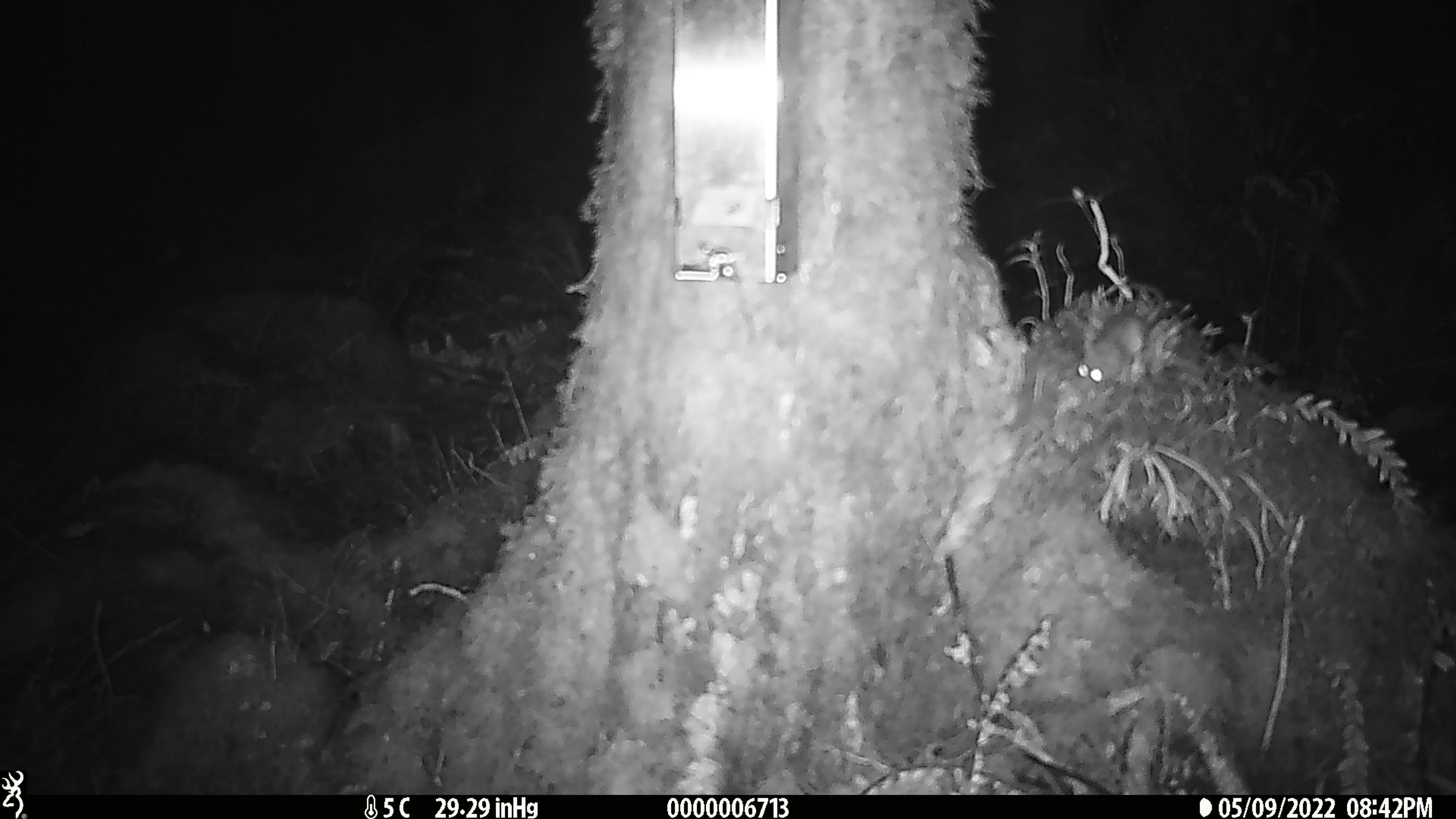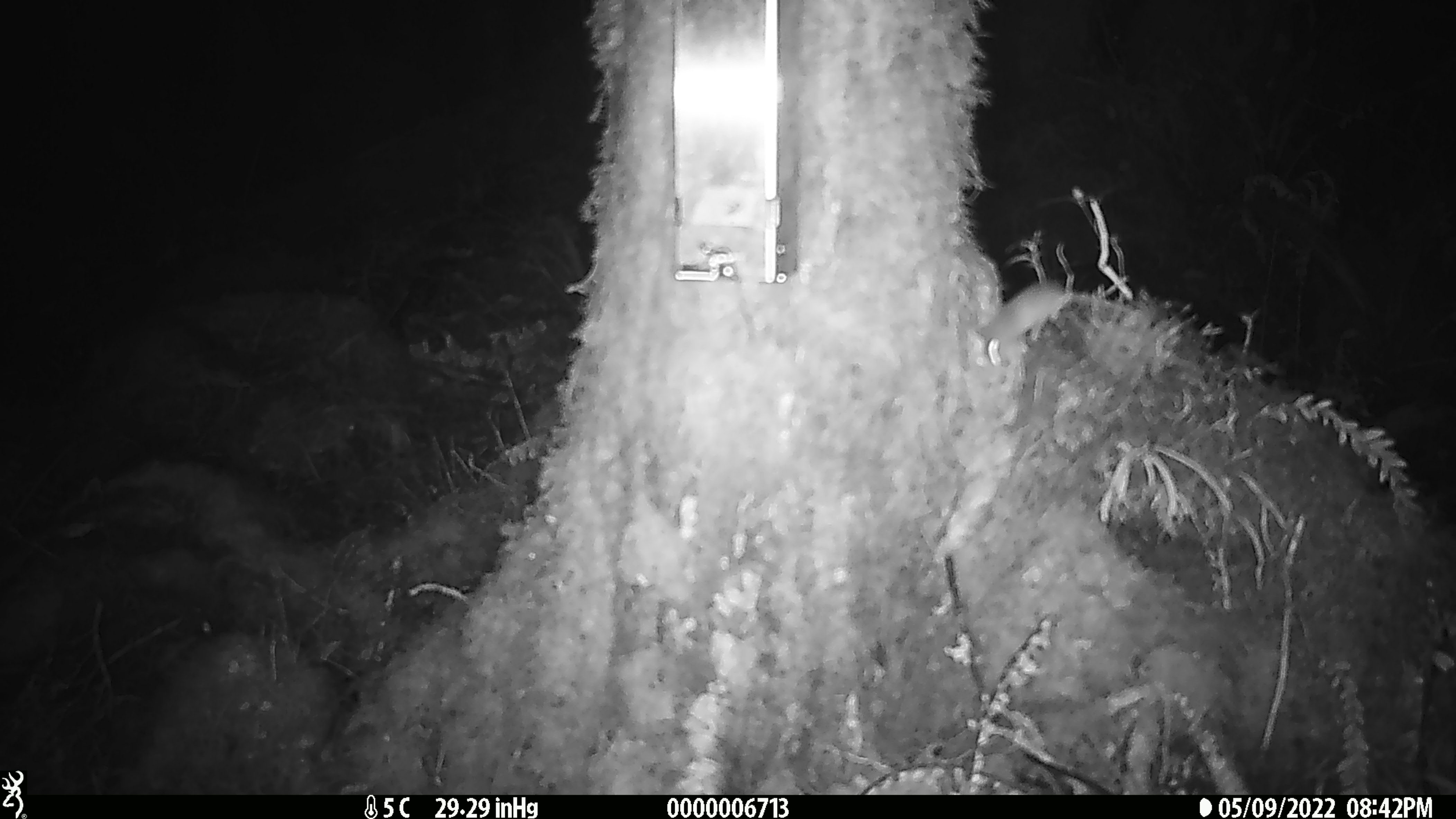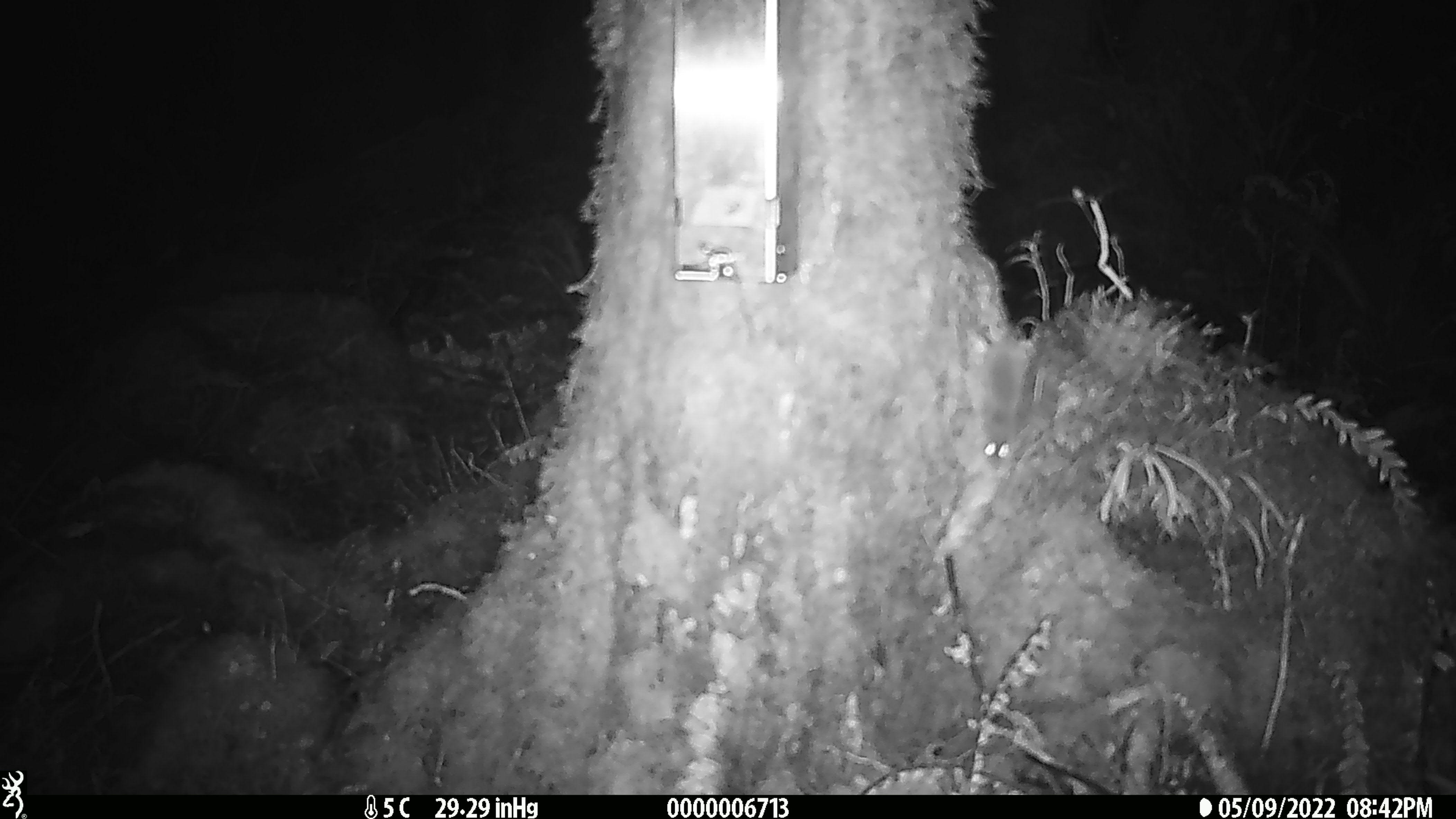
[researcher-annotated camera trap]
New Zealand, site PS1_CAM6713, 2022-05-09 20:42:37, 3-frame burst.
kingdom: Animalia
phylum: Chordata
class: Mammalia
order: Rodentia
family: Muridae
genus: Mus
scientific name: Mus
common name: mouse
Mouse (Mus).